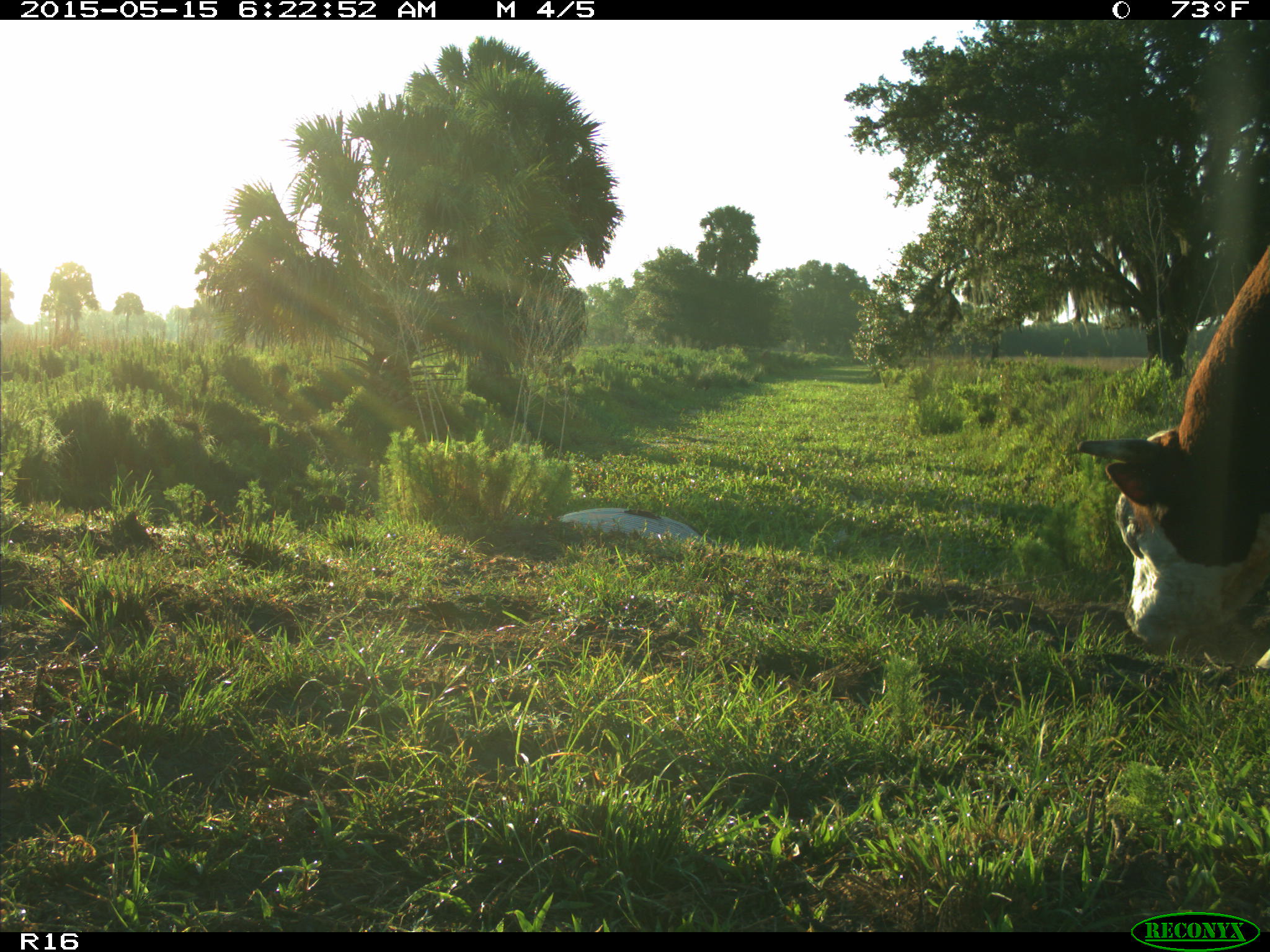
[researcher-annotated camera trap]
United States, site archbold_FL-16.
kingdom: Animalia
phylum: Chordata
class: Mammalia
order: Artiodactyla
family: Bovidae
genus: Bos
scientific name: Bos taurus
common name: domestic cow